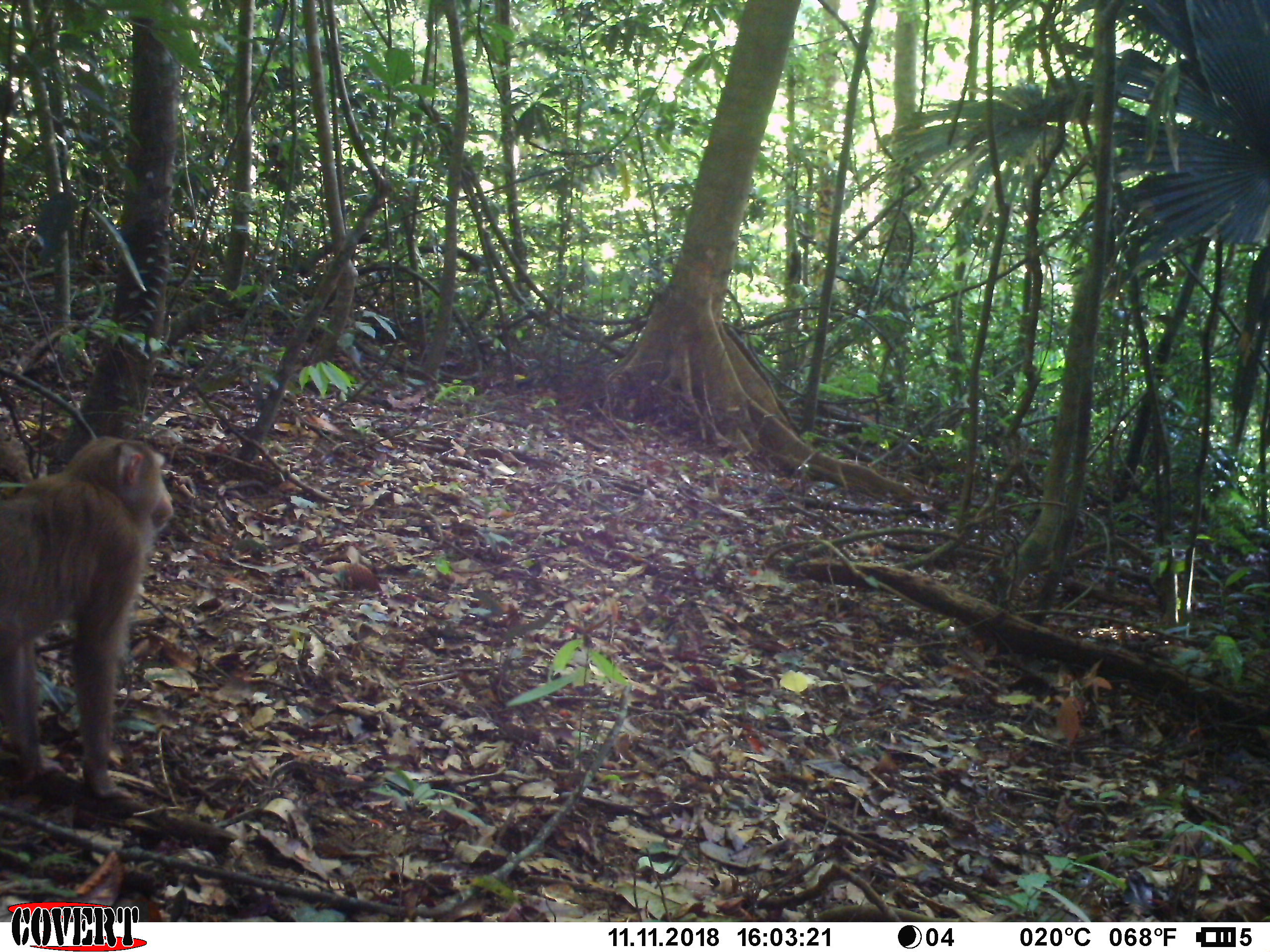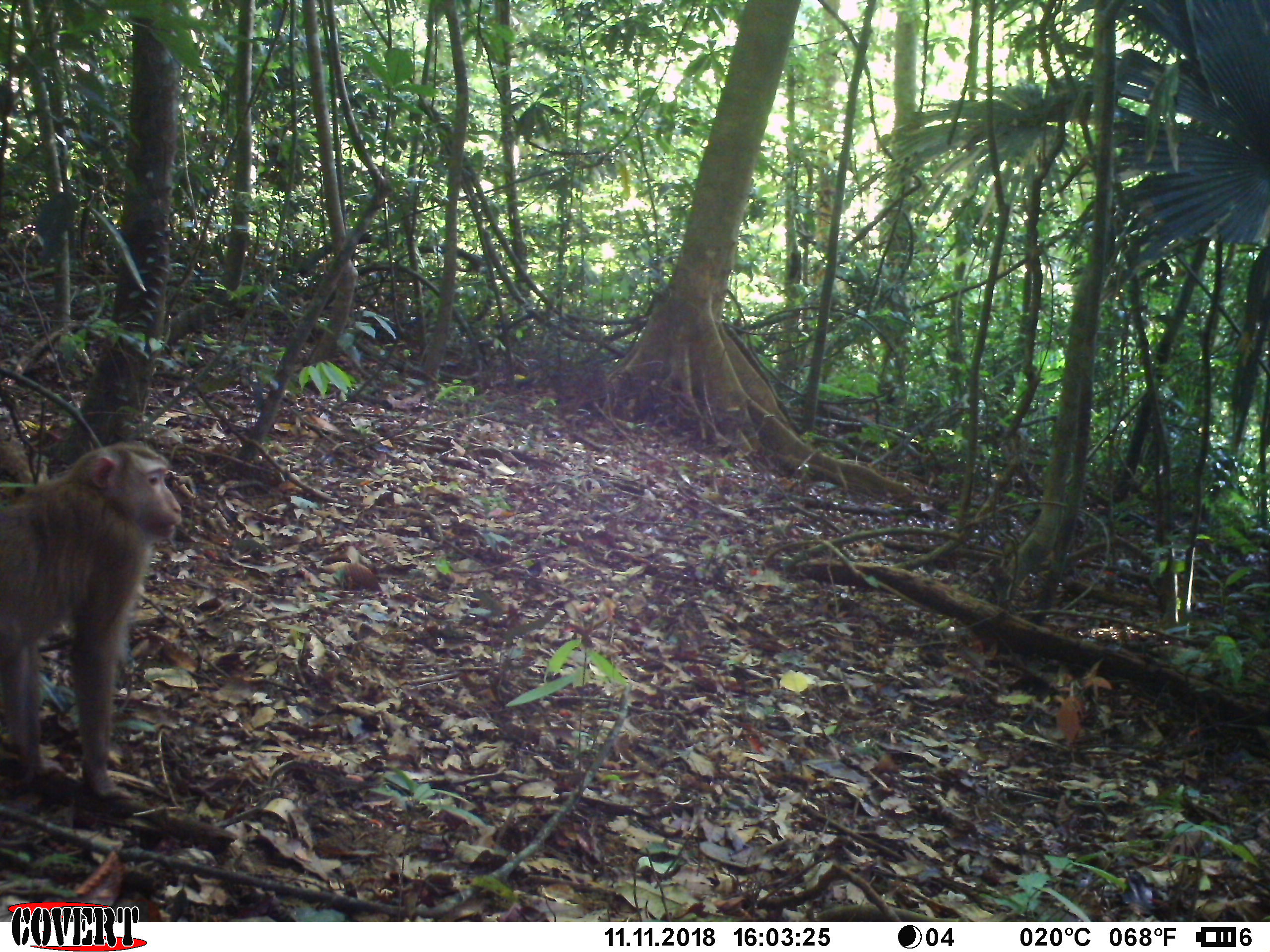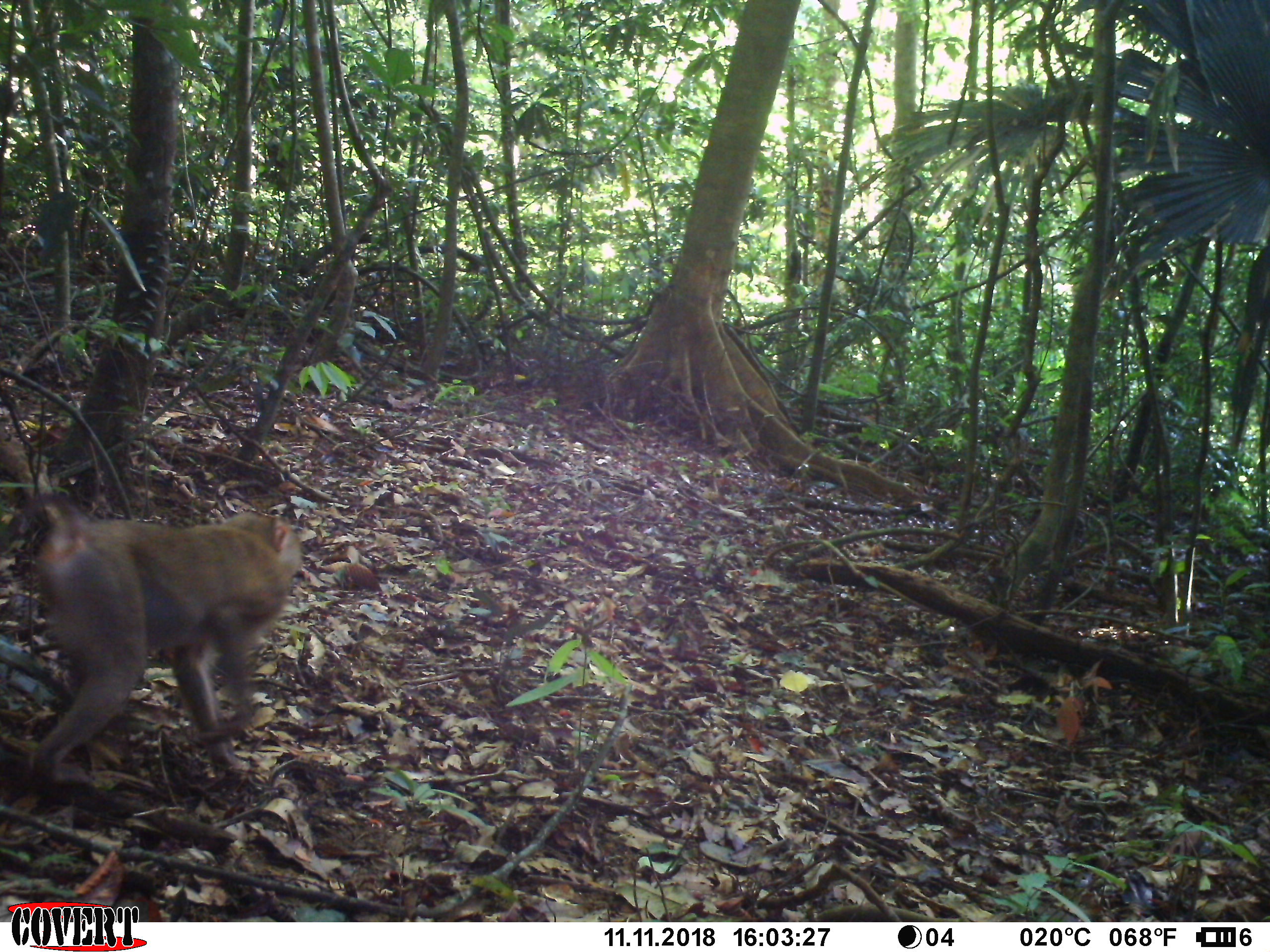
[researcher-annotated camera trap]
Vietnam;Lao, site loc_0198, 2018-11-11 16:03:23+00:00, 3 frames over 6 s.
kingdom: Animalia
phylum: Chordata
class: Mammalia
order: Primates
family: Cercopithecidae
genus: Macaca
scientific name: Macaca nemestrina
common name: pig-tailed macaque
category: pig tailed macaque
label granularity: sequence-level